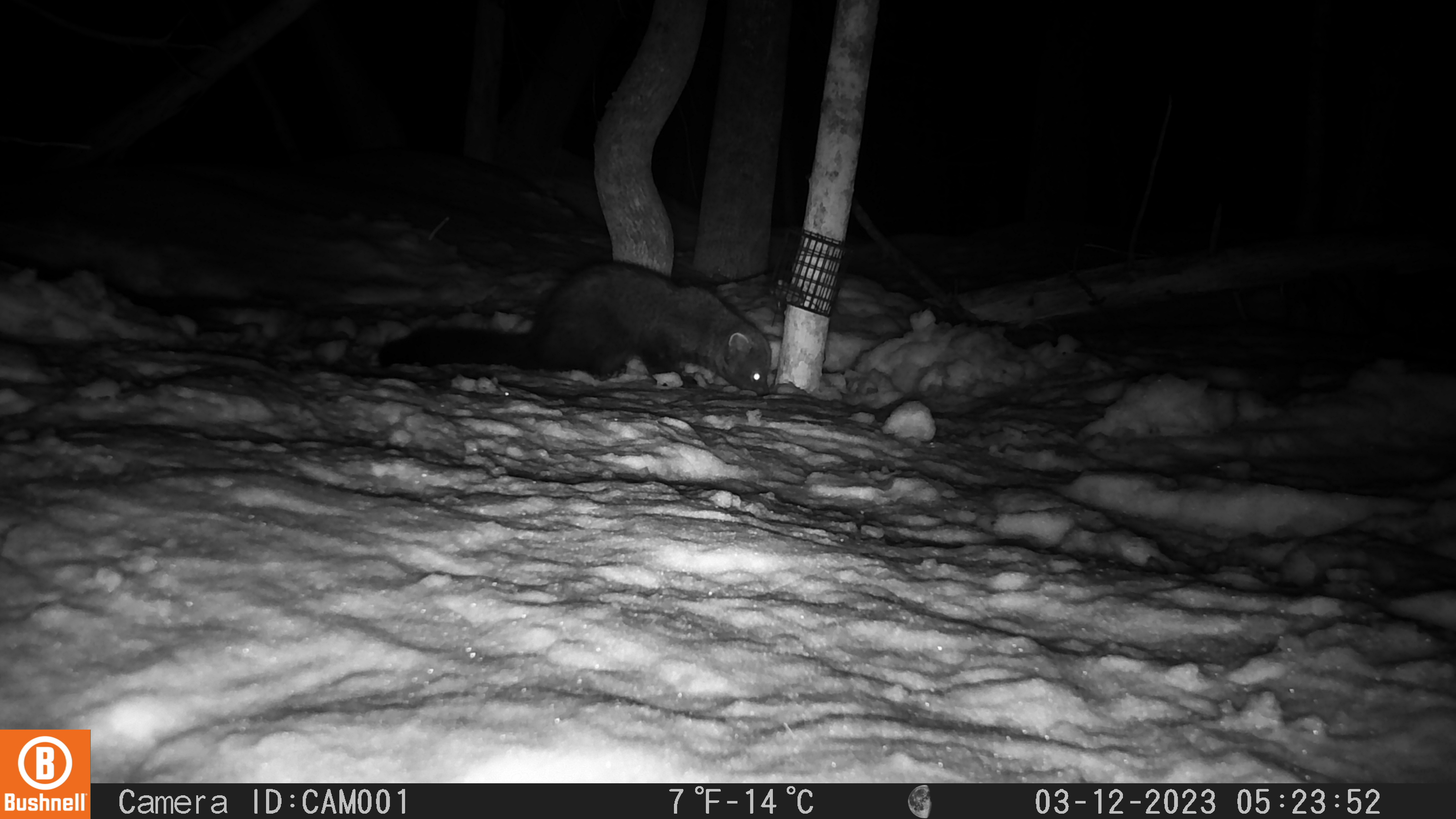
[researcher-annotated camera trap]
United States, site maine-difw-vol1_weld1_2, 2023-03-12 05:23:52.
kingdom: Animalia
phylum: Chordata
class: Mammalia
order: Carnivora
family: Mustelidae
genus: Pekania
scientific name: Pekania pennanti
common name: fisher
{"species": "fisher (Pekania pennanti)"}